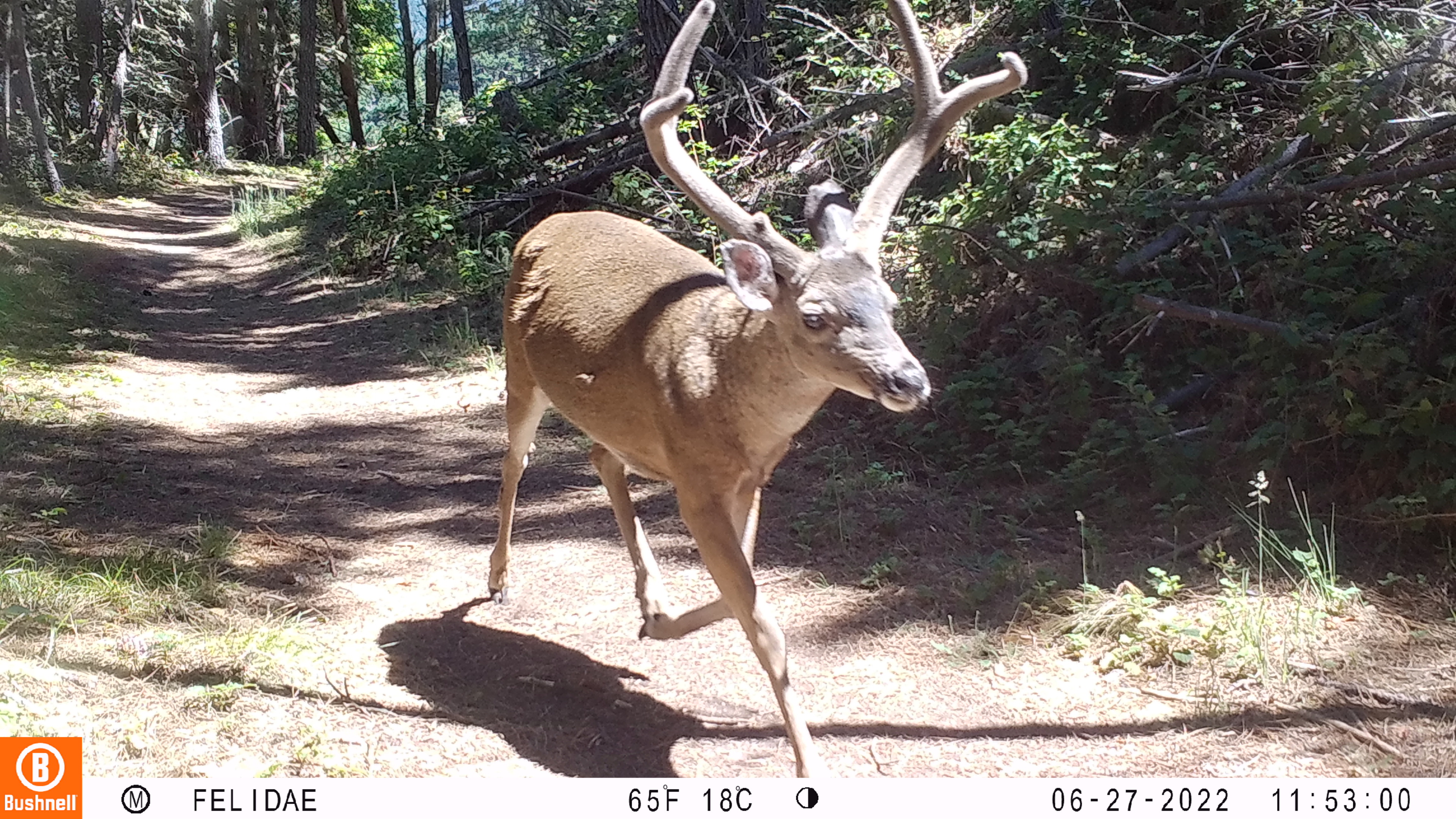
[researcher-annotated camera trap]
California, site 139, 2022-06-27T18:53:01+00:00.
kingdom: Animalia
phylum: Chordata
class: Mammalia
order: Artiodactyla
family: Cervidae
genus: Odocoileus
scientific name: Odocoileus hemionus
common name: mule deer